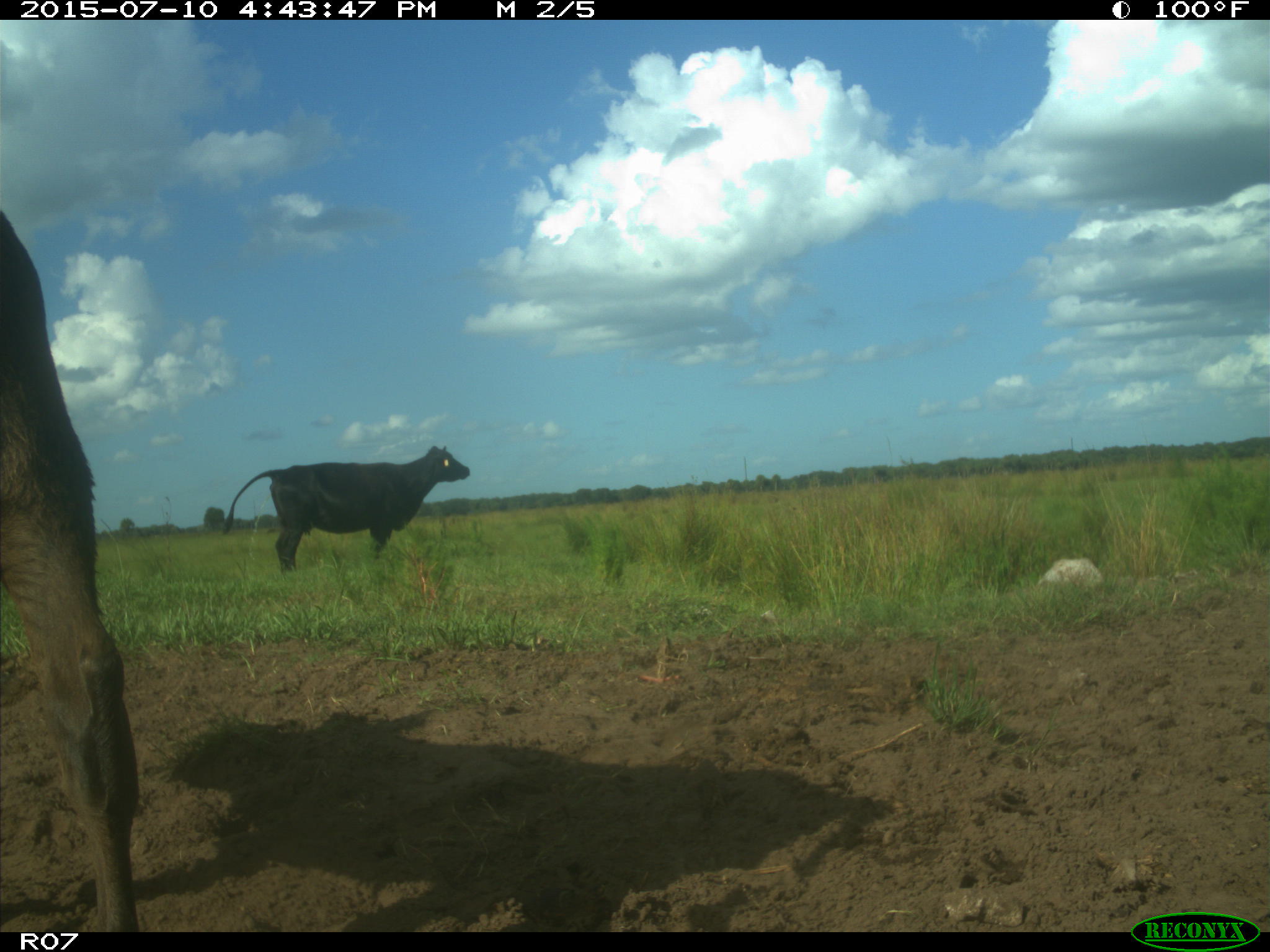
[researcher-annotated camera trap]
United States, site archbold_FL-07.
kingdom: Animalia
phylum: Chordata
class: Mammalia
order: Artiodactyla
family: Bovidae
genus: Bos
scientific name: Bos taurus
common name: domestic cow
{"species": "Bos taurus (domestic cow)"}